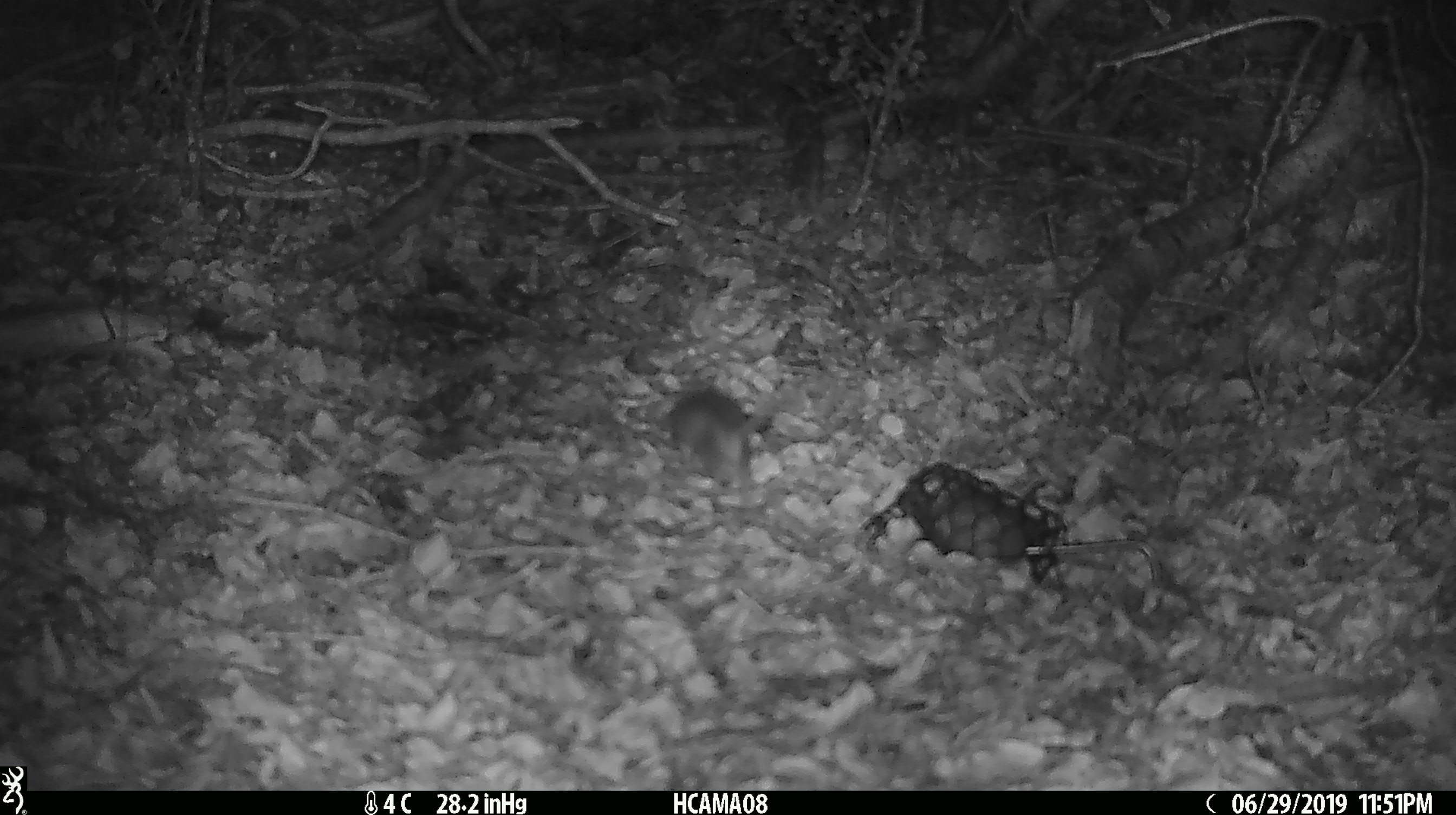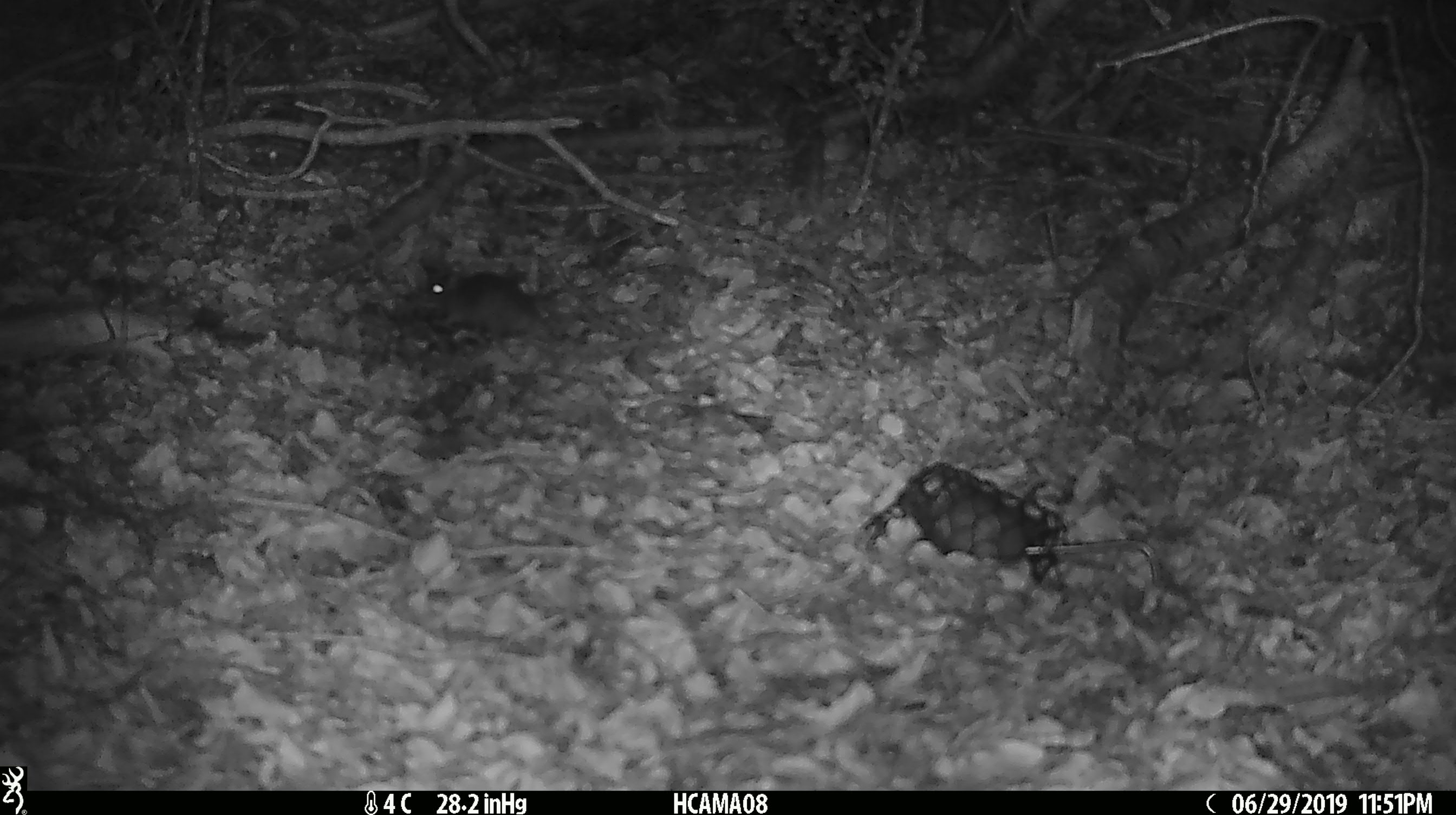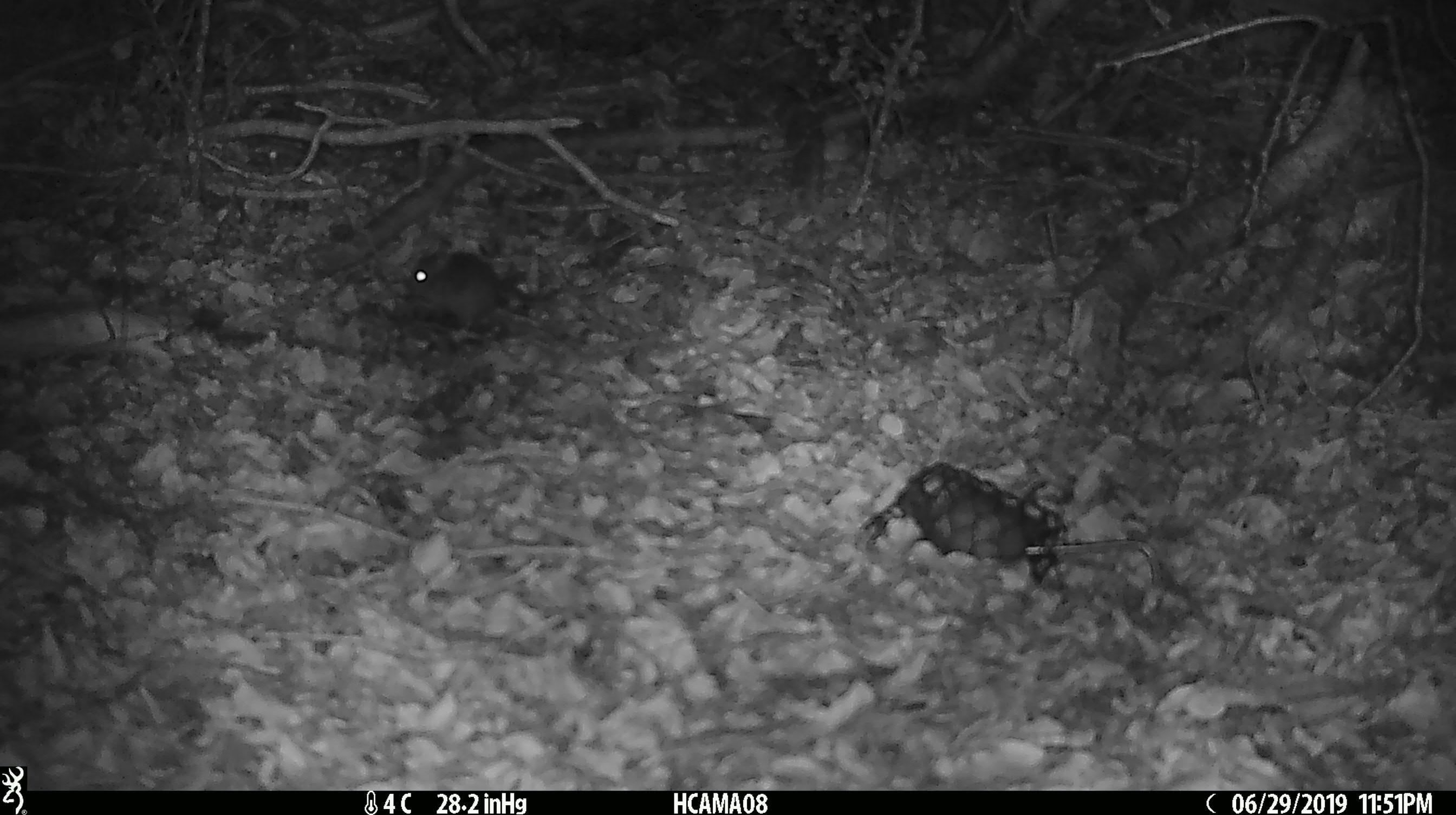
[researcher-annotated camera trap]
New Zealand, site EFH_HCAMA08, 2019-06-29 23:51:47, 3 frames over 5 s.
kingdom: Animalia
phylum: Chordata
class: Mammalia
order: Rodentia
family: Muridae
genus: Rattus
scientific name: Rattus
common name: rat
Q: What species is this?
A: Rat (Rattus).